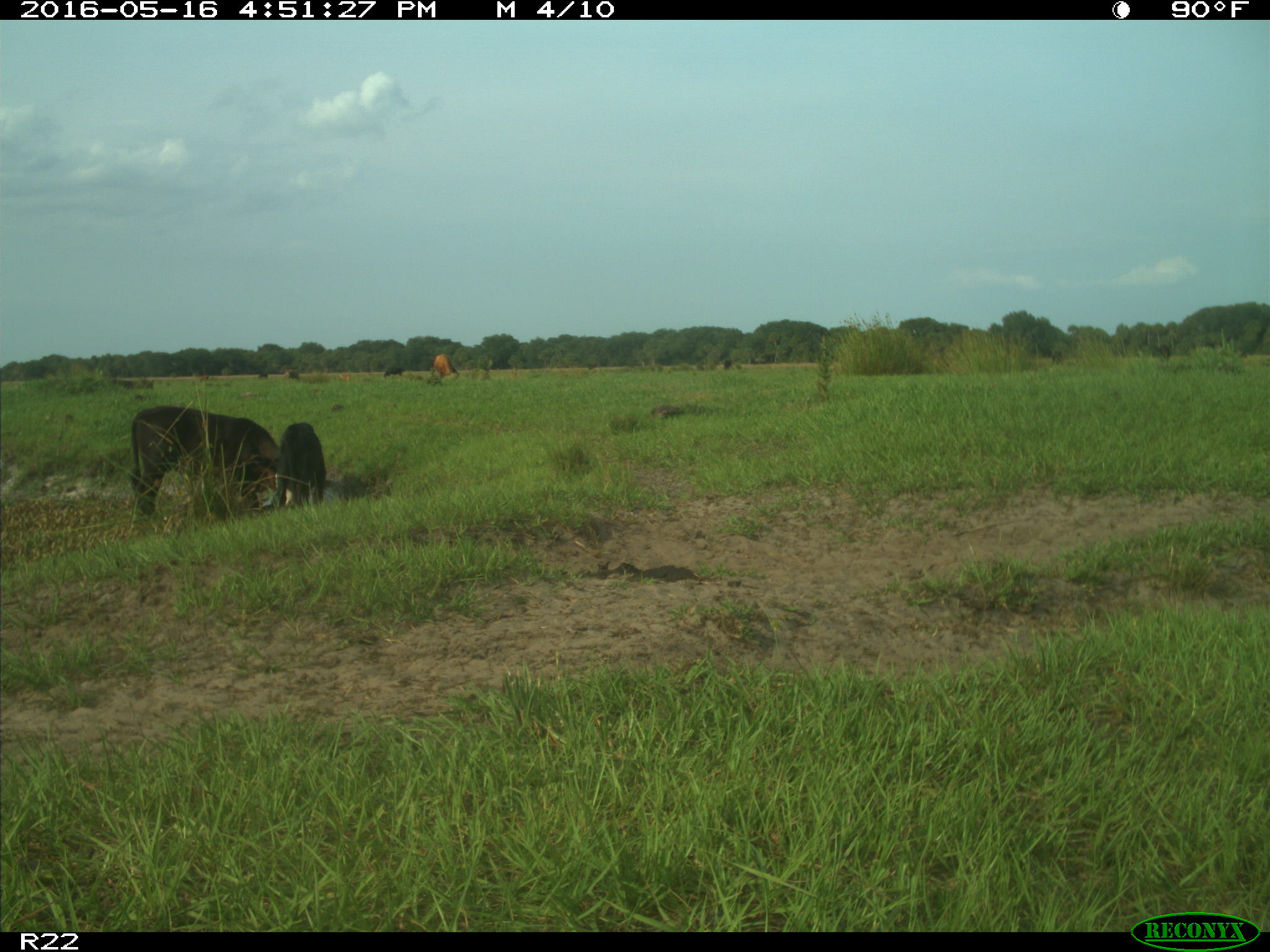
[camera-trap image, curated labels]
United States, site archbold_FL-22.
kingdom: Animalia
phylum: Chordata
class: Mammalia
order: Artiodactyla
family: Bovidae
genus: Bos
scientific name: Bos taurus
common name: domestic cow